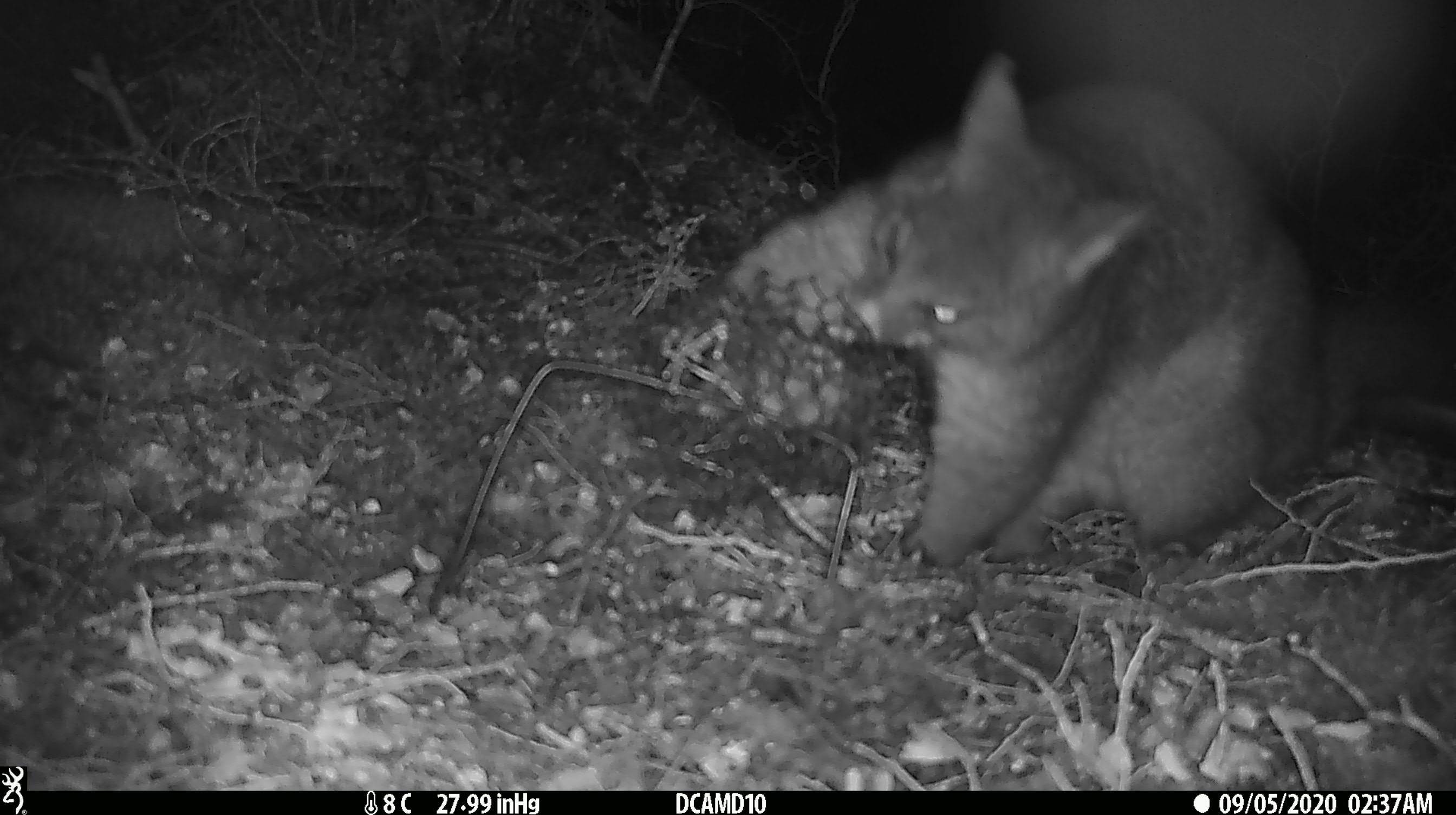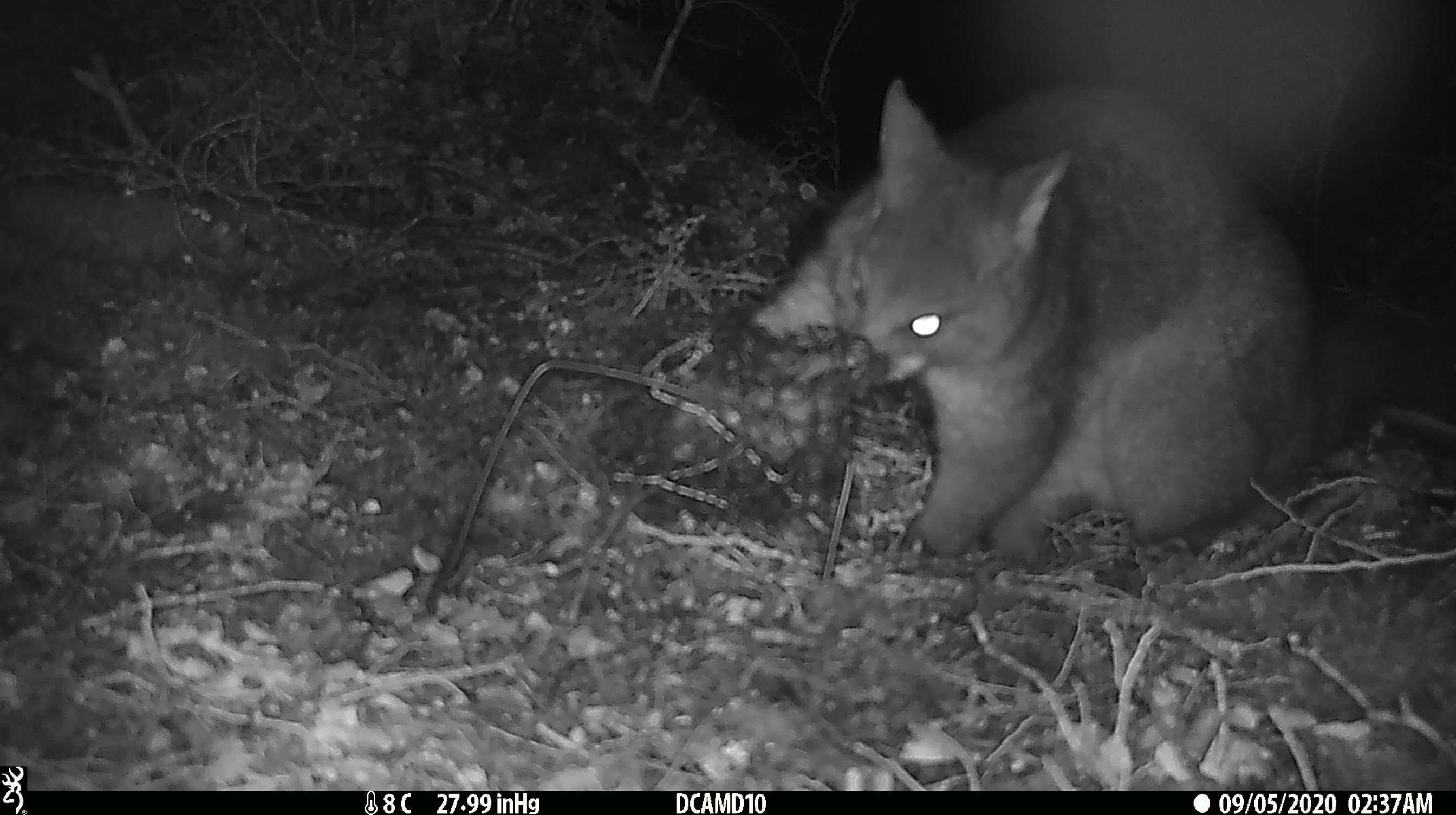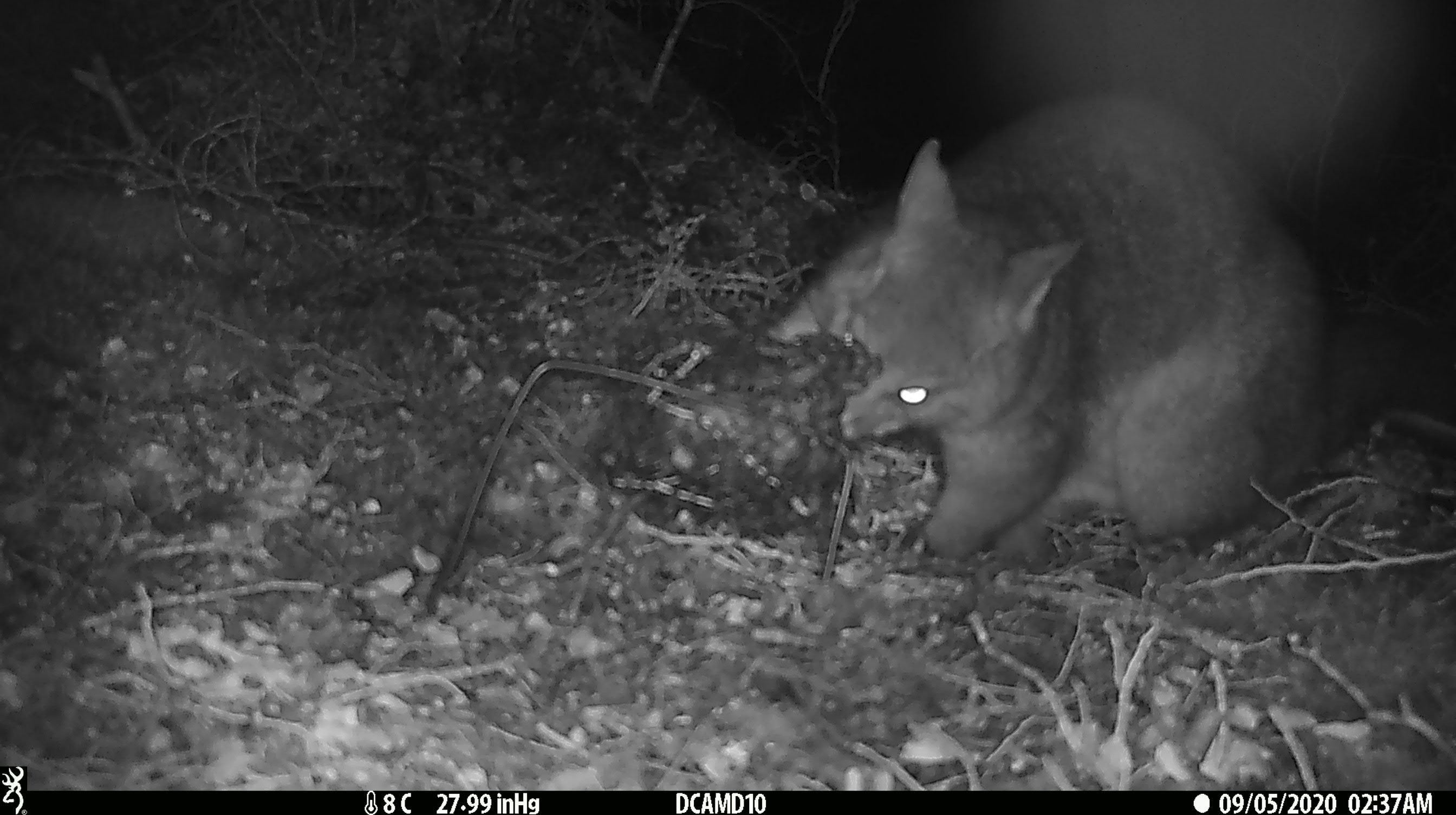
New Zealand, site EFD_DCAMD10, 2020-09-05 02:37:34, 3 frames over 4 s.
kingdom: Animalia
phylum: Chordata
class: Mammalia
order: Diprotodontia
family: Phalangeridae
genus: Trichosurus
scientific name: Trichosurus vulpecula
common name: common brushtail possum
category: possum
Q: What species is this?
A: Possum (common brushtail possum) (Trichosurus vulpecula).